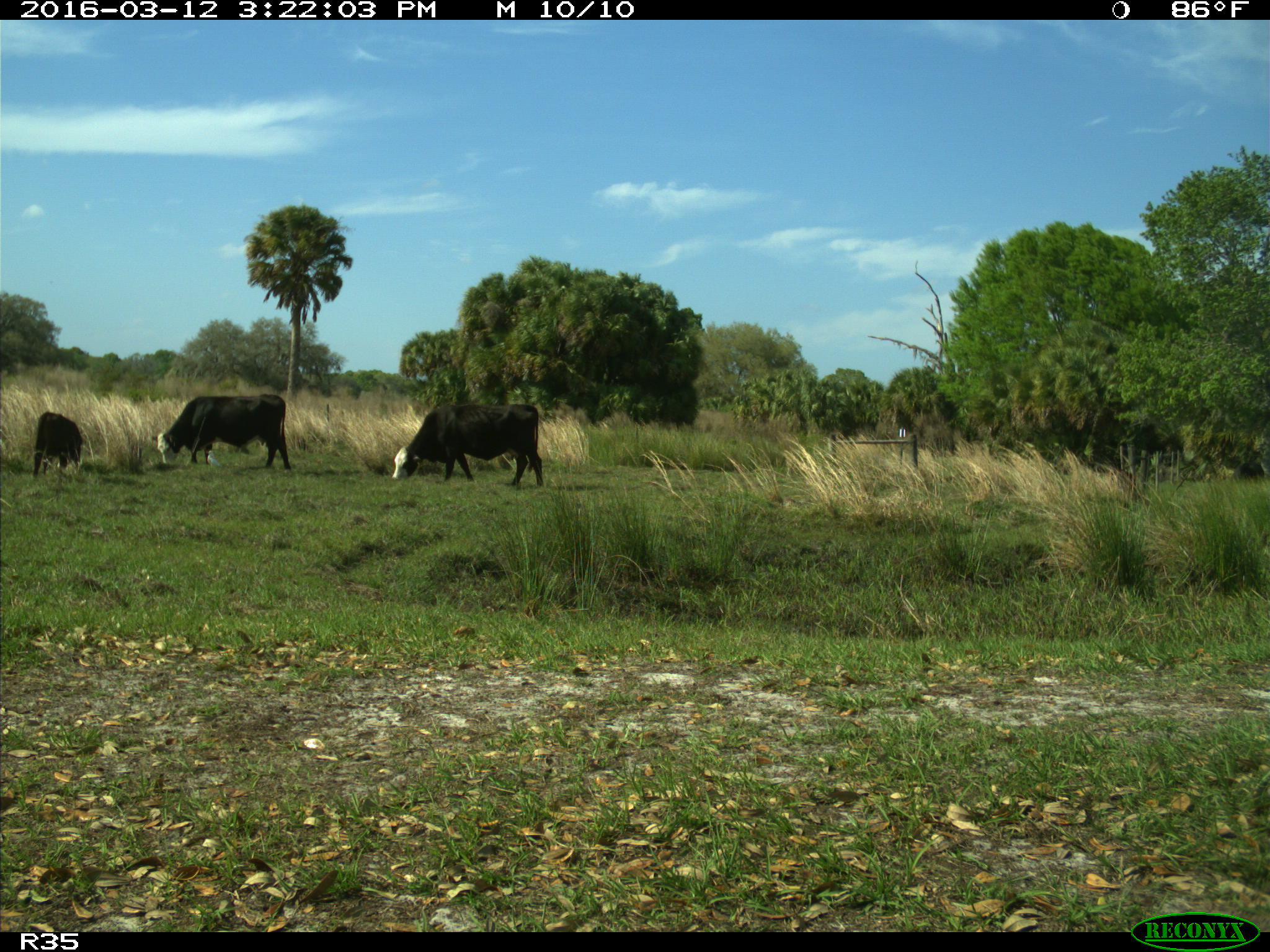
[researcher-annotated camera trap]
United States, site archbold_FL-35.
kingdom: Animalia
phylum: Chordata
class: Mammalia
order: Artiodactyla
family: Bovidae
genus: Bos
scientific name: Bos taurus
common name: domestic cow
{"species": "Bos taurus (domestic cow)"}